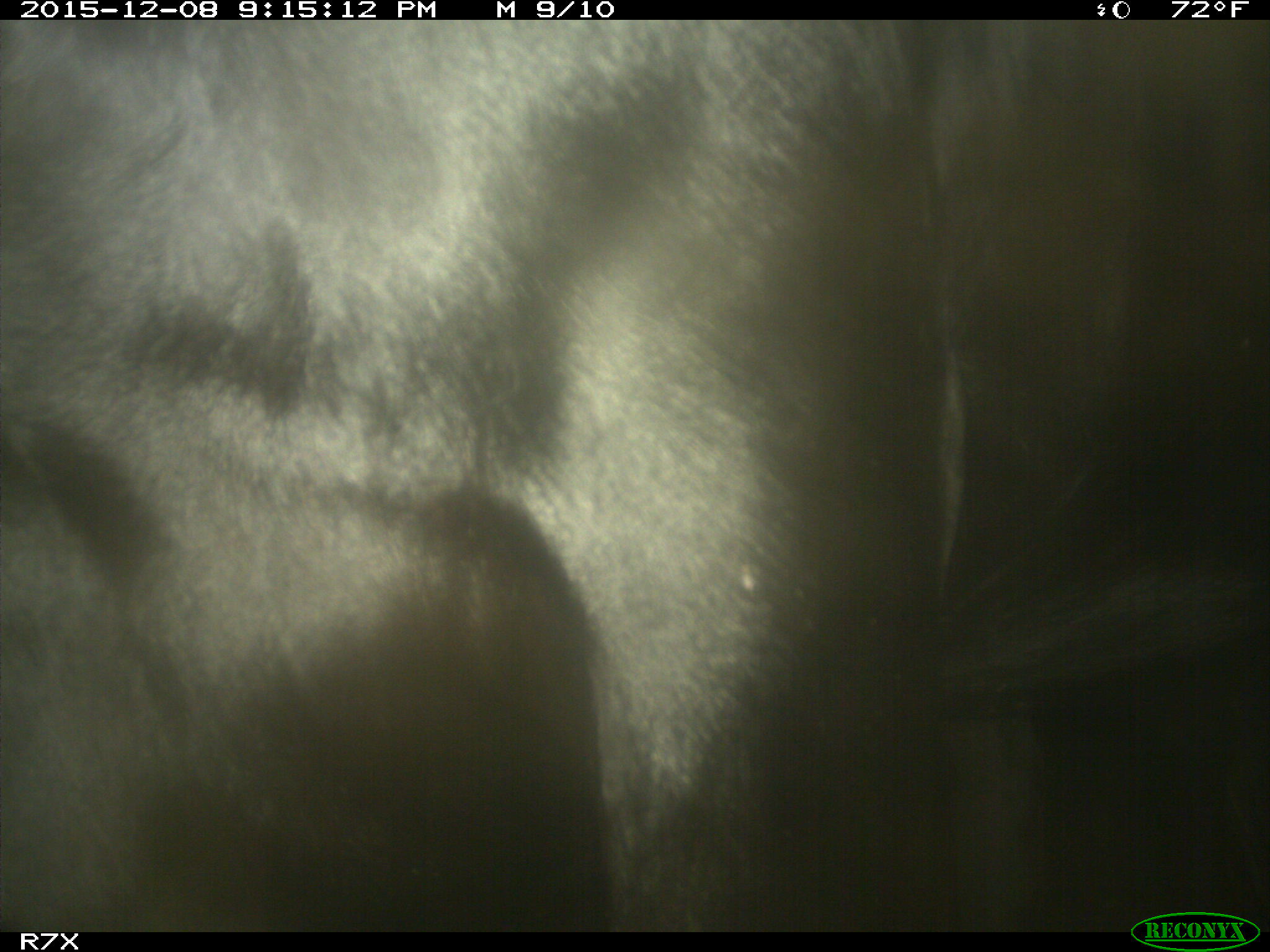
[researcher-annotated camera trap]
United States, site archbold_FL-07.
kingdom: Animalia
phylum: Chordata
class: Mammalia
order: Artiodactyla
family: Bovidae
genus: Bos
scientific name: Bos taurus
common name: domestic cow